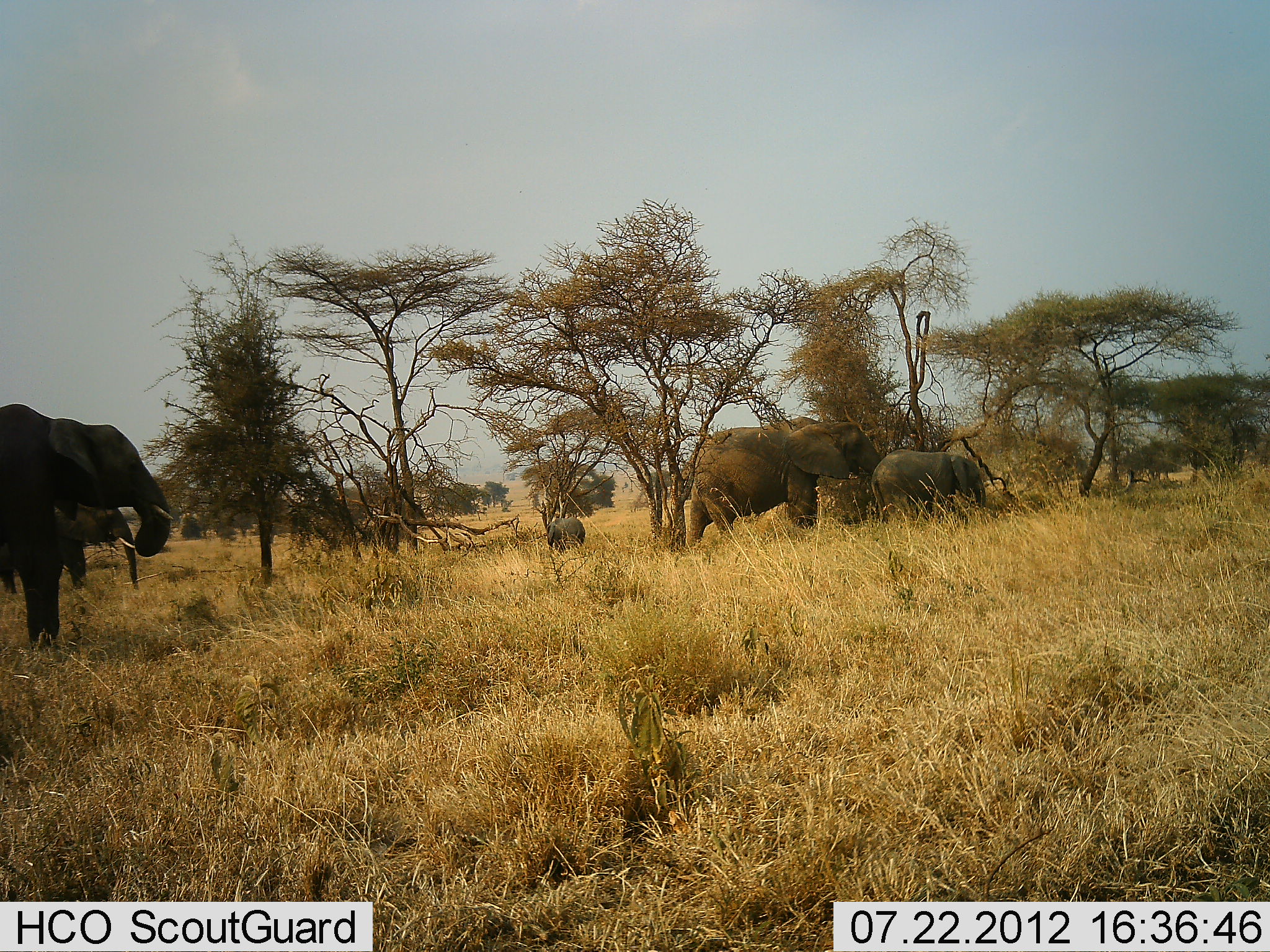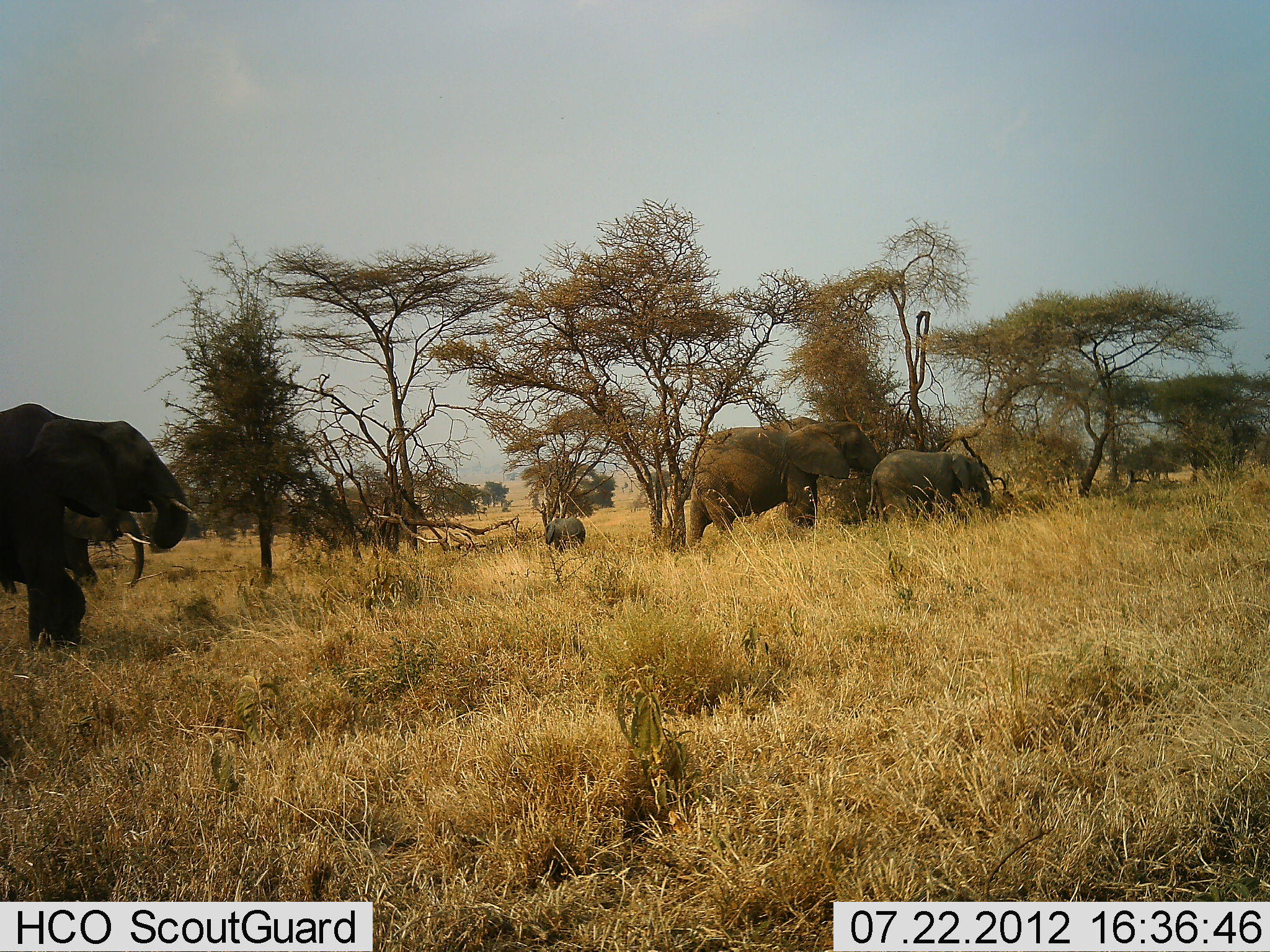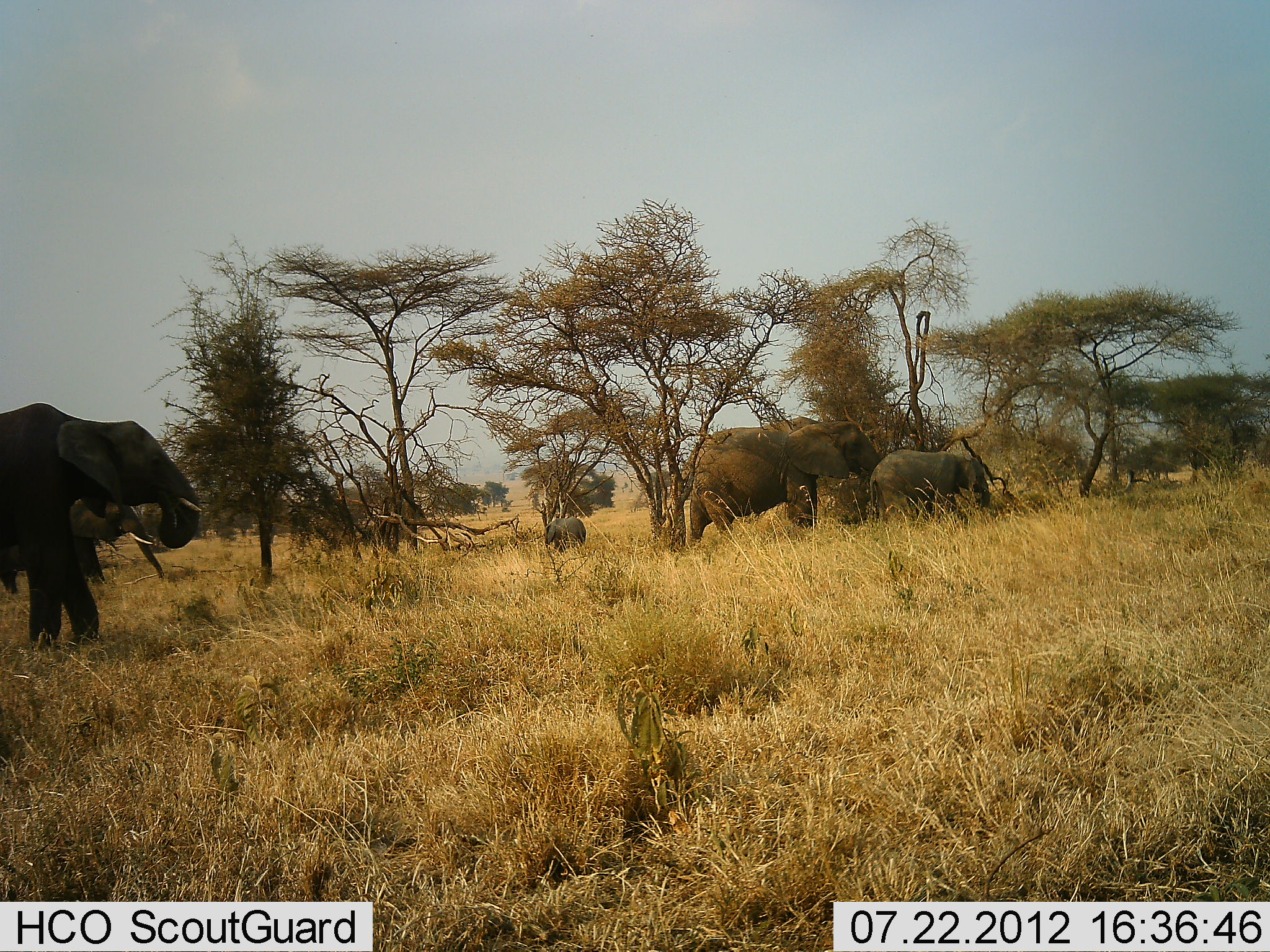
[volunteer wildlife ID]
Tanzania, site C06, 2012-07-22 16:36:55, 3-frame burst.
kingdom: Animalia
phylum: Chordata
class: Mammalia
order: Proboscidea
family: Elephantidae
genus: Loxodonta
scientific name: Loxodonta africana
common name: african bush elephant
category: elephant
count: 5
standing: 50%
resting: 0%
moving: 40%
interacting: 0%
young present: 70%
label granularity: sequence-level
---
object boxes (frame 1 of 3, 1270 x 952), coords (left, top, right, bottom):
animal: (0, 403, 174, 653); (690, 416, 881, 548); (1, 508, 140, 592); (871, 449, 986, 525); (547, 518, 586, 548)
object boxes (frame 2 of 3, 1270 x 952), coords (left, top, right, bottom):
animal: (1, 403, 193, 650); (687, 417, 881, 550); (2, 507, 150, 596); (866, 450, 990, 524); (545, 518, 586, 550)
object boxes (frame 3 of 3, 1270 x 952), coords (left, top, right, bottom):
animal: (0, 402, 202, 647); (690, 416, 880, 547); (1, 499, 163, 594); (870, 449, 990, 524); (544, 518, 586, 553)